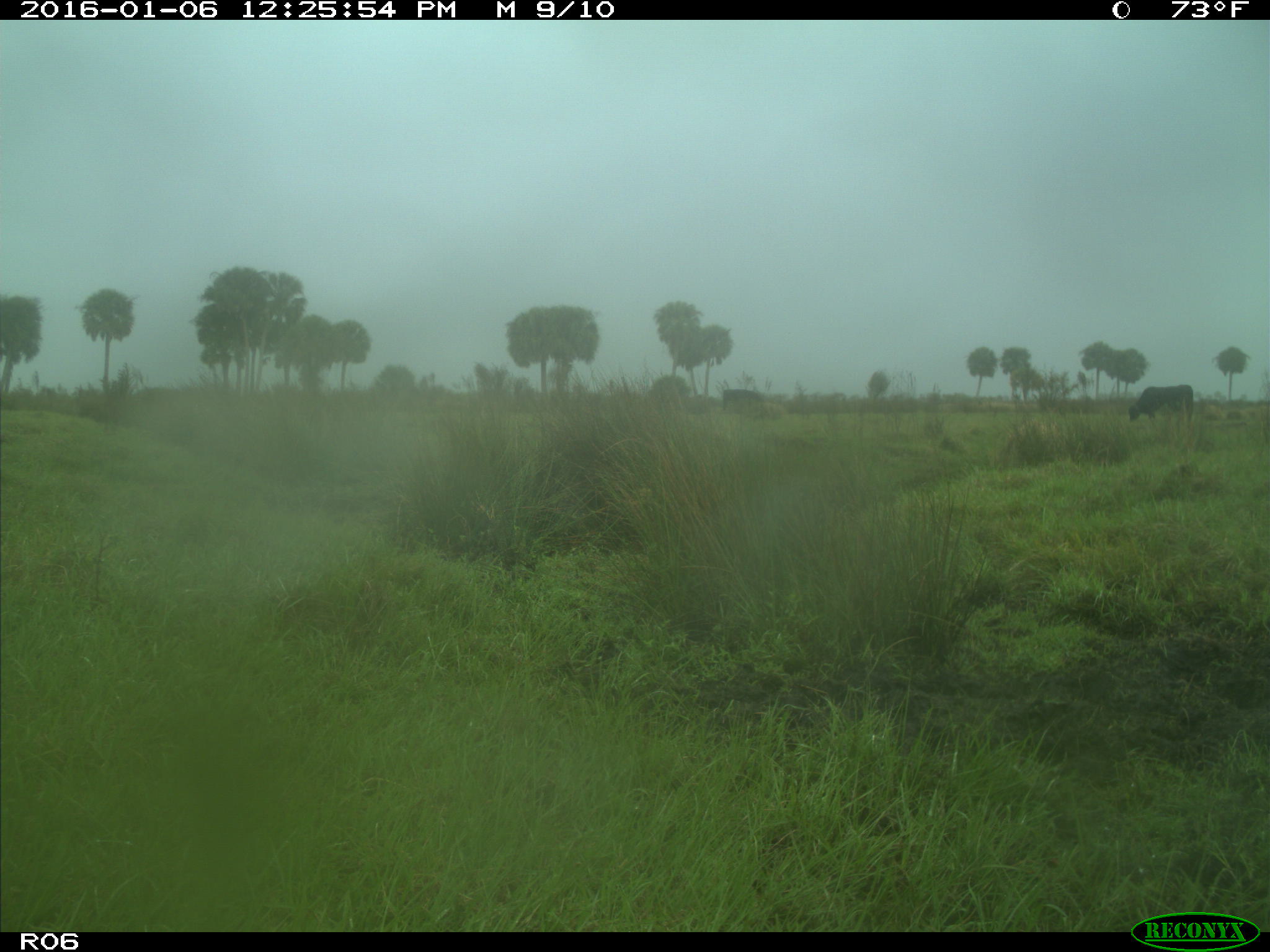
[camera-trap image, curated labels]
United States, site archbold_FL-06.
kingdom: Animalia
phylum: Chordata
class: Mammalia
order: Artiodactyla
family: Bovidae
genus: Bos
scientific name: Bos taurus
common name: domestic cow